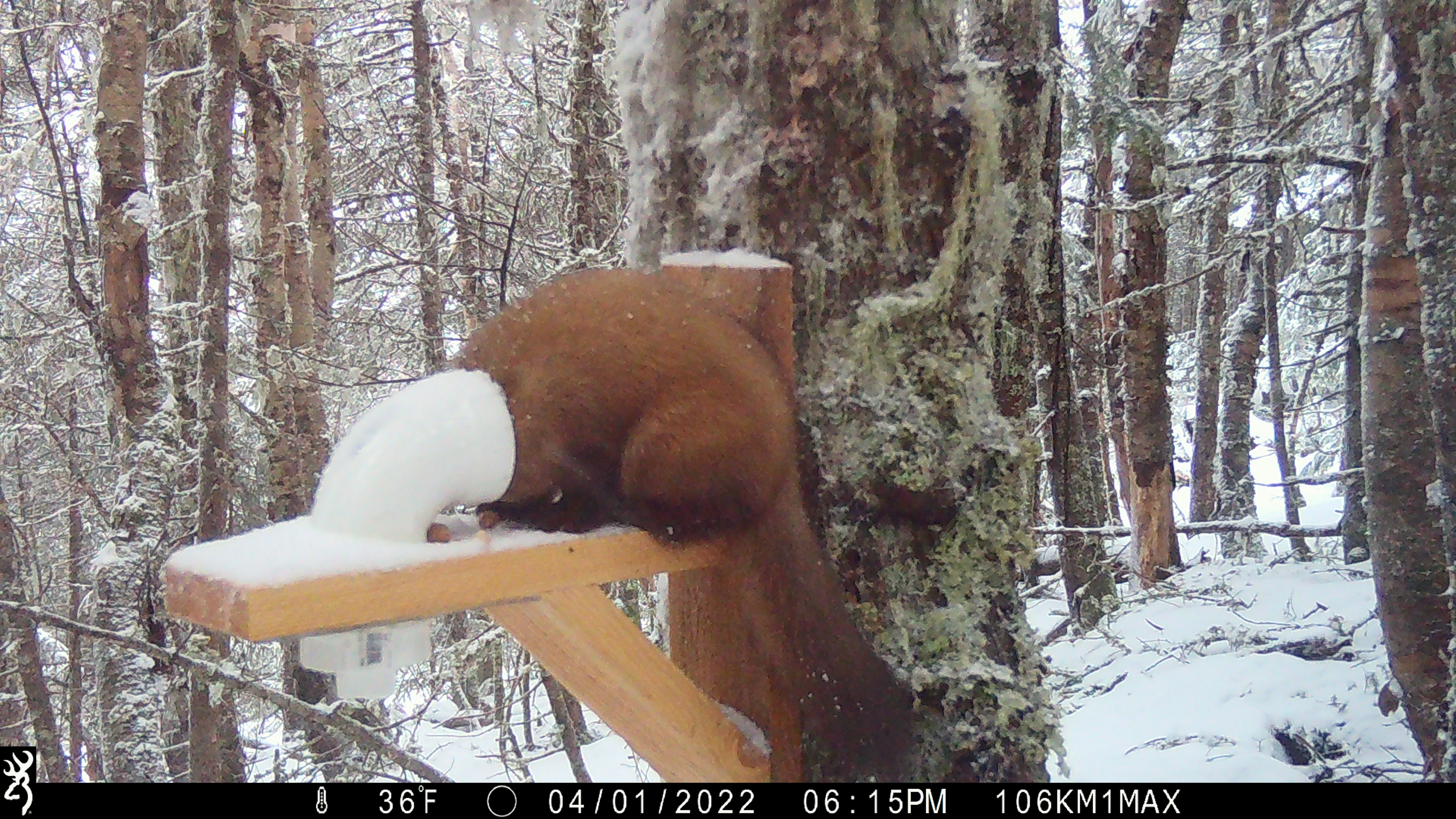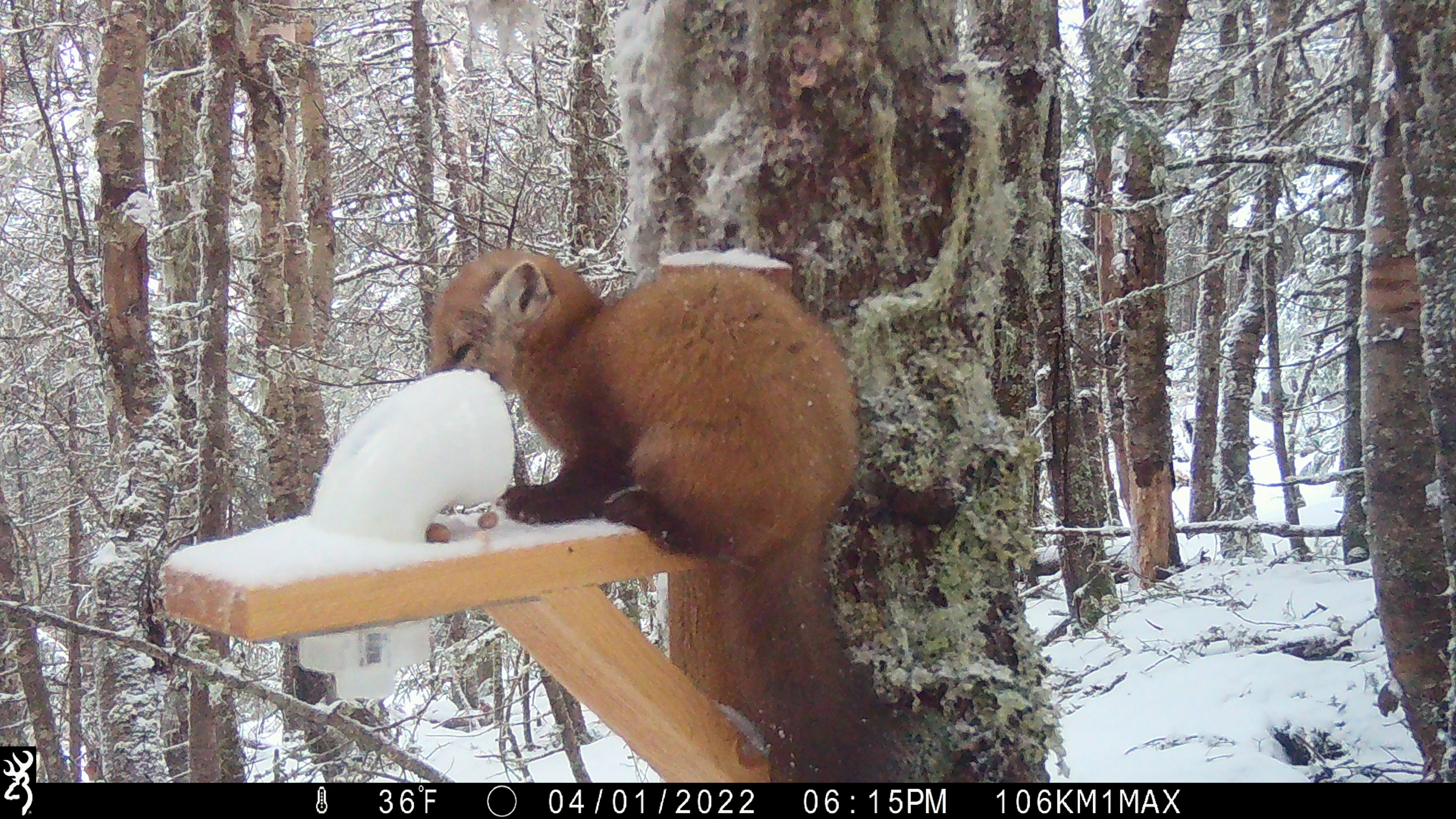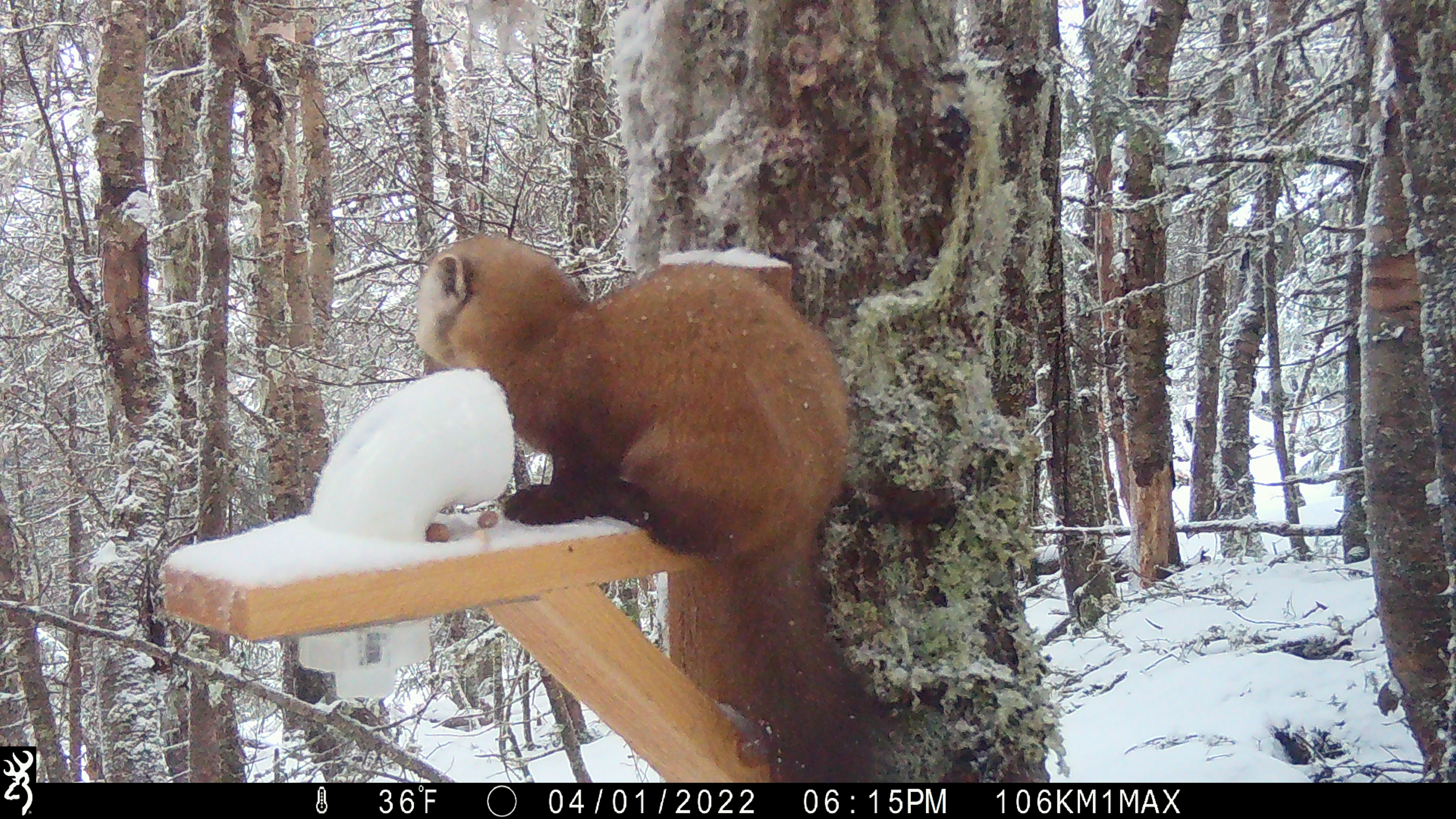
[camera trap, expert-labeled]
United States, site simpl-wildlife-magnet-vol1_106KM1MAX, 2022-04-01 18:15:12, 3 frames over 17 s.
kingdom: Animalia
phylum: Chordata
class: Mammalia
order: Carnivora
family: Mustelidae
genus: Martes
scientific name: Martes americana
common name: american marten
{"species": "american marten (Martes americana)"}